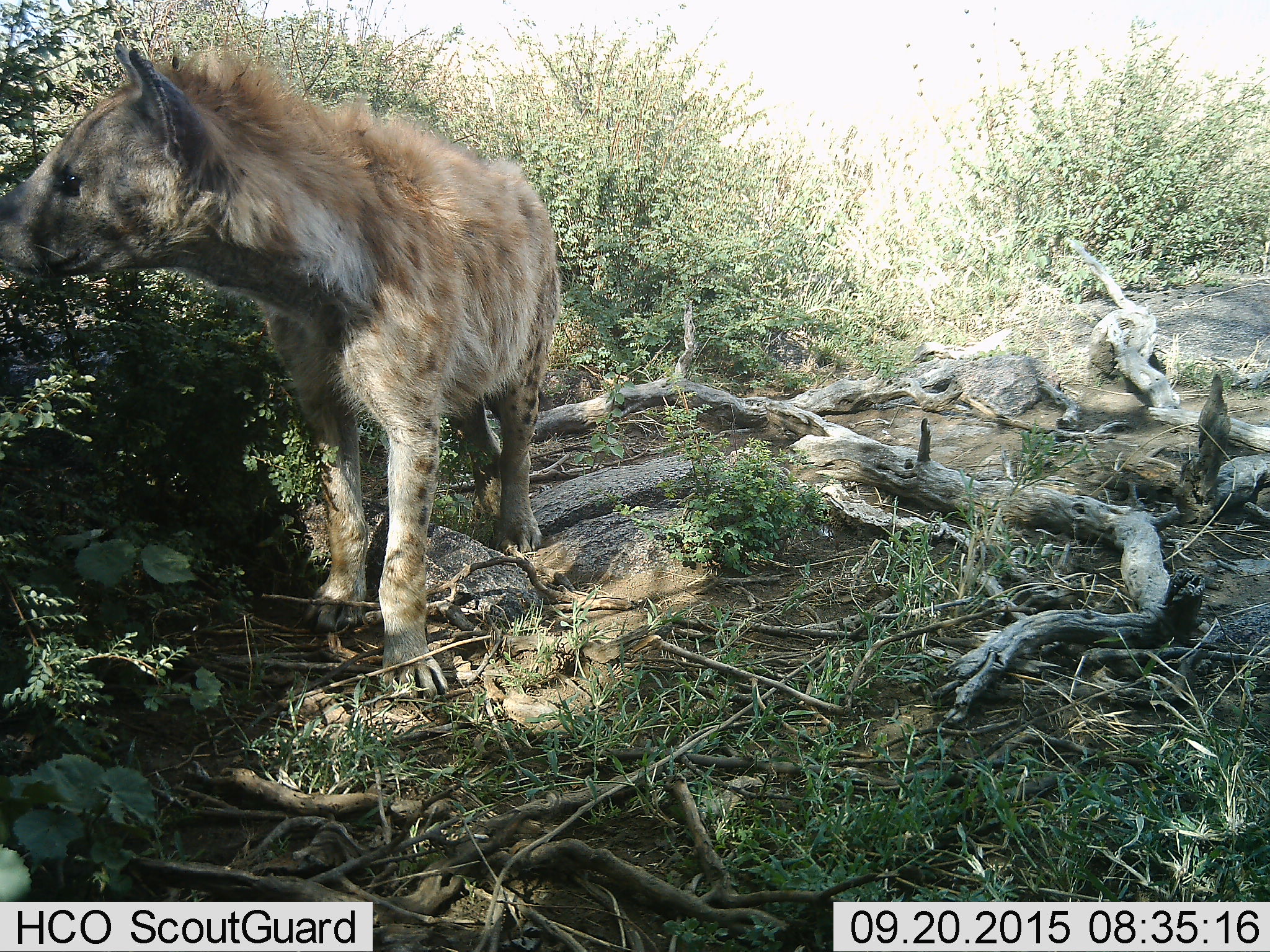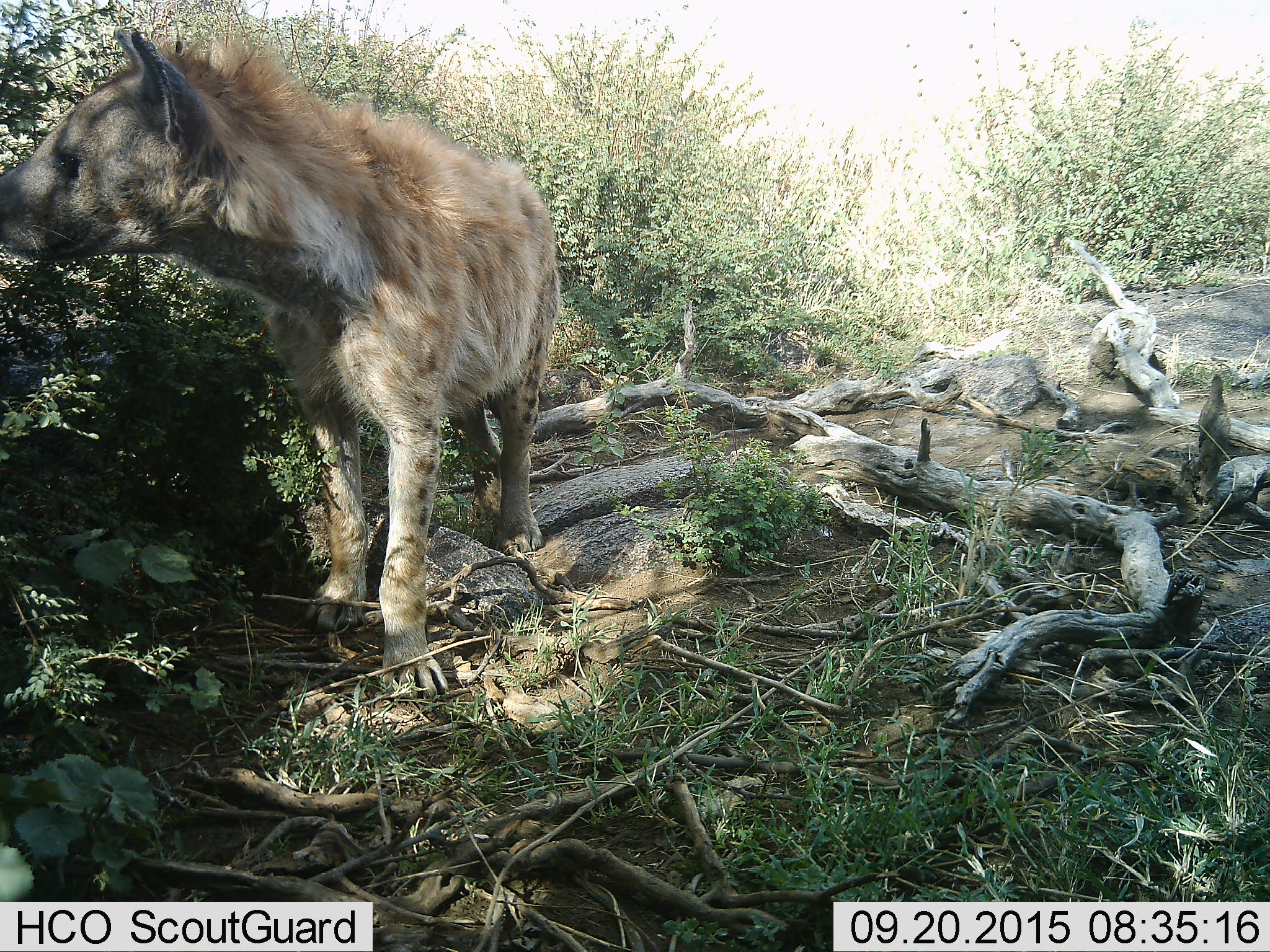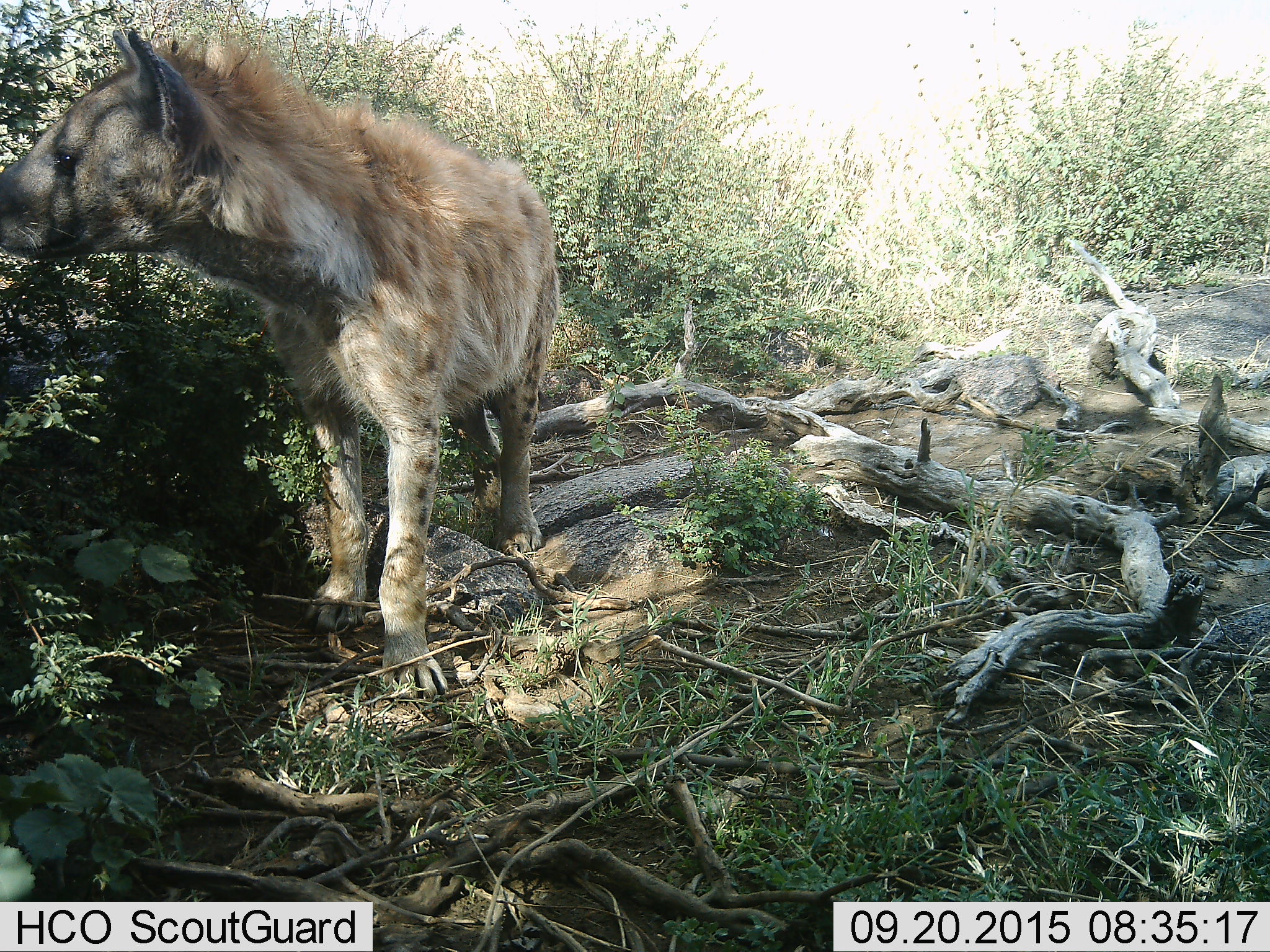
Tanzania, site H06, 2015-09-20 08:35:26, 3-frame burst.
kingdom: Animalia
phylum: Chordata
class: Mammalia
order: Carnivora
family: Hyaenidae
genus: Crocuta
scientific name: Crocuta crocuta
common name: spotted hyena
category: hyenaspotted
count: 1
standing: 100%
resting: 0%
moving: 11%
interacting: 0%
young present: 0%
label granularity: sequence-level